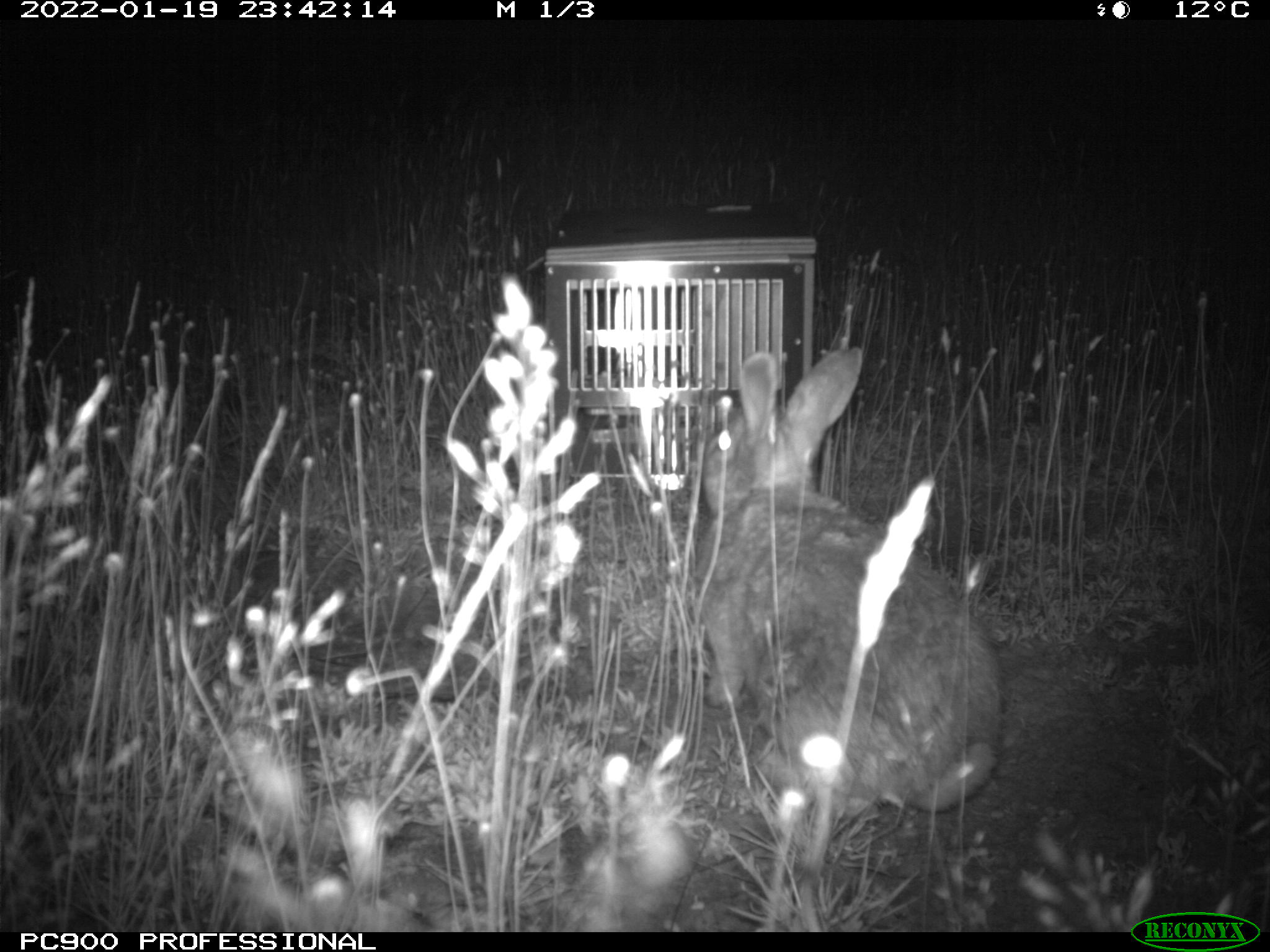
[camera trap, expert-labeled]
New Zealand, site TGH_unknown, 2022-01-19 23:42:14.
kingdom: Animalia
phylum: Chordata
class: Mammalia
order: Lagomorpha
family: Leporidae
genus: Oryctolagus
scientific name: Oryctolagus cuniculus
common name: european rabbit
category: rabbit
Rabbit (european rabbit) (Oryctolagus cuniculus).